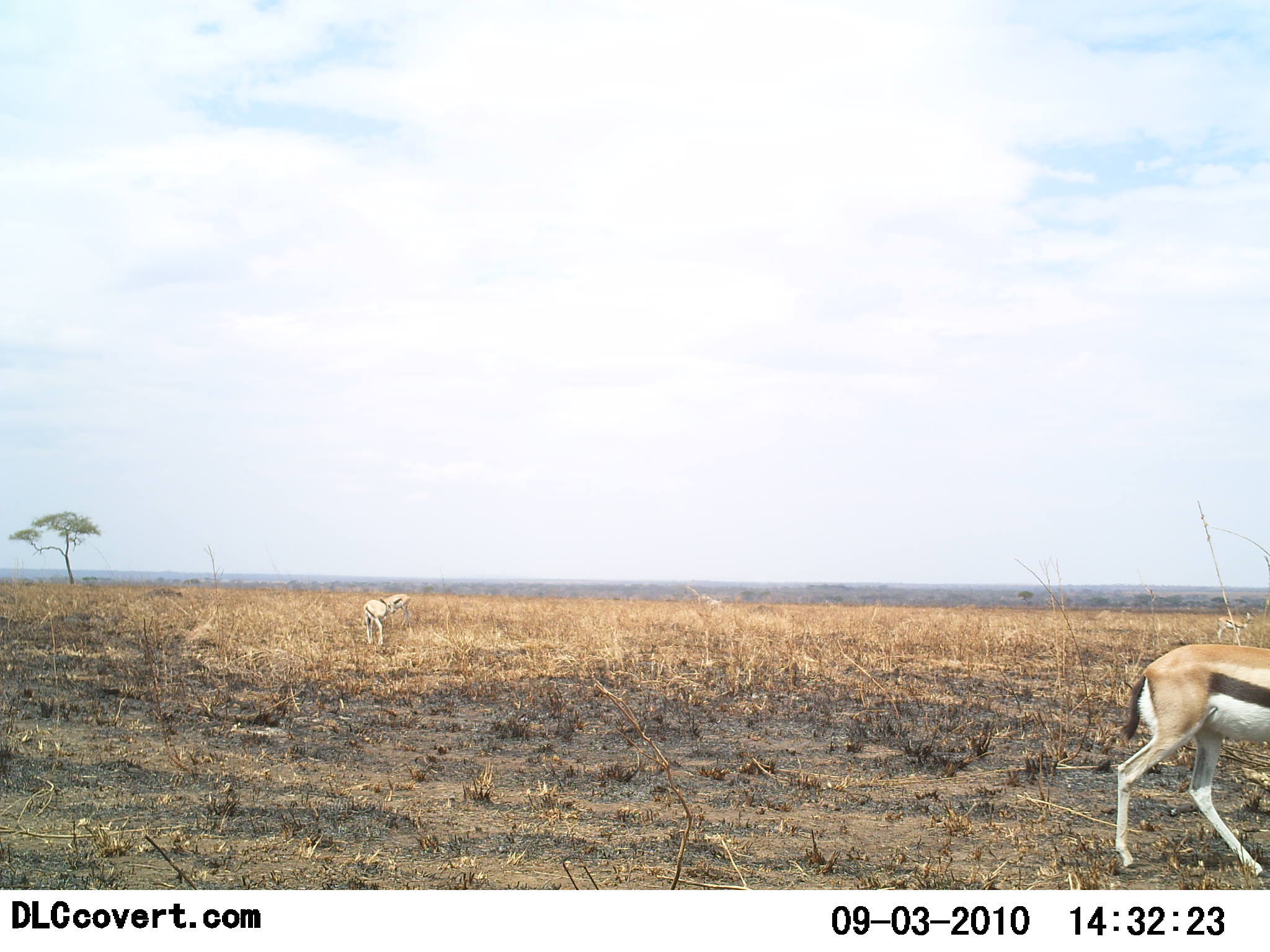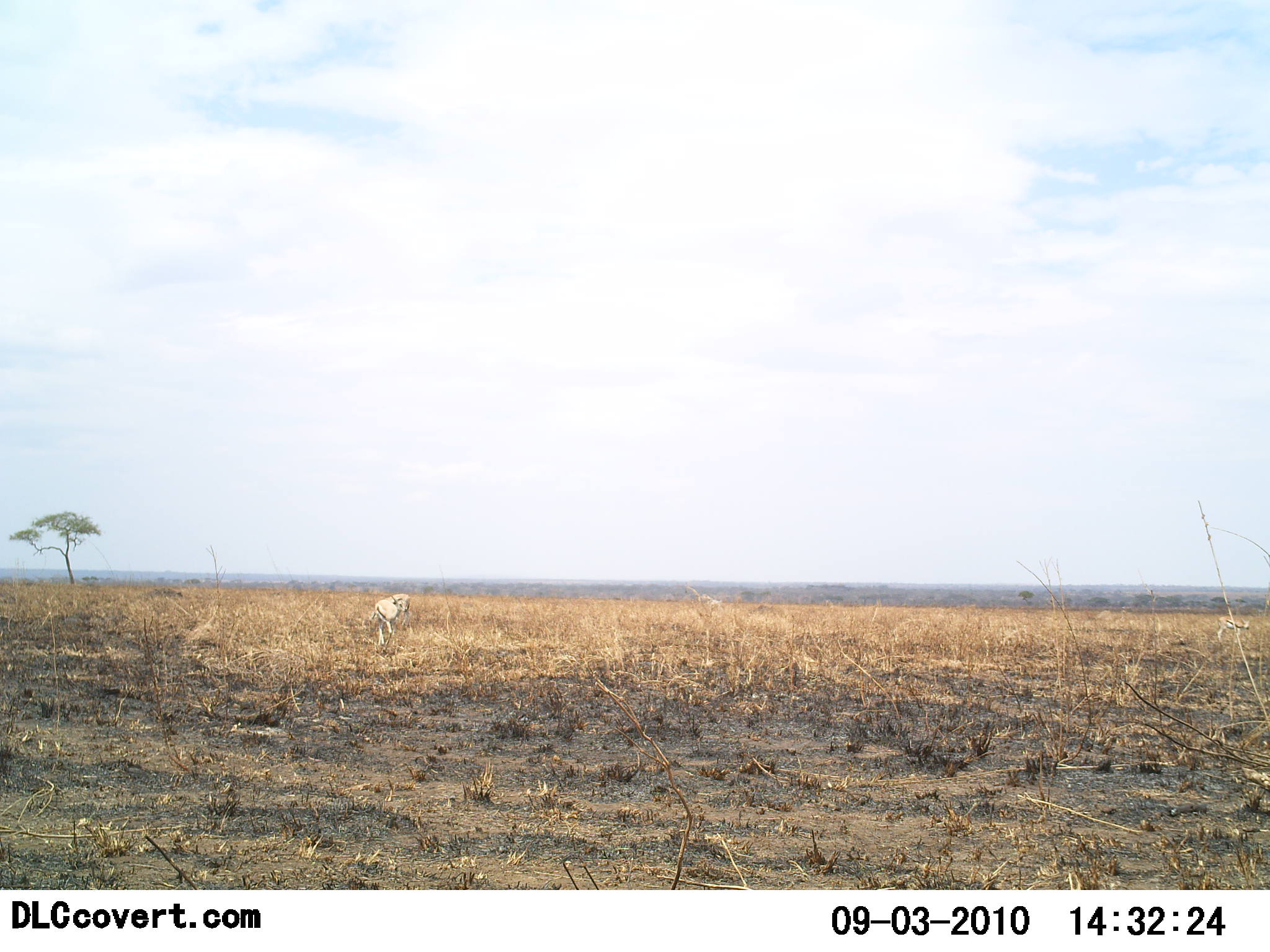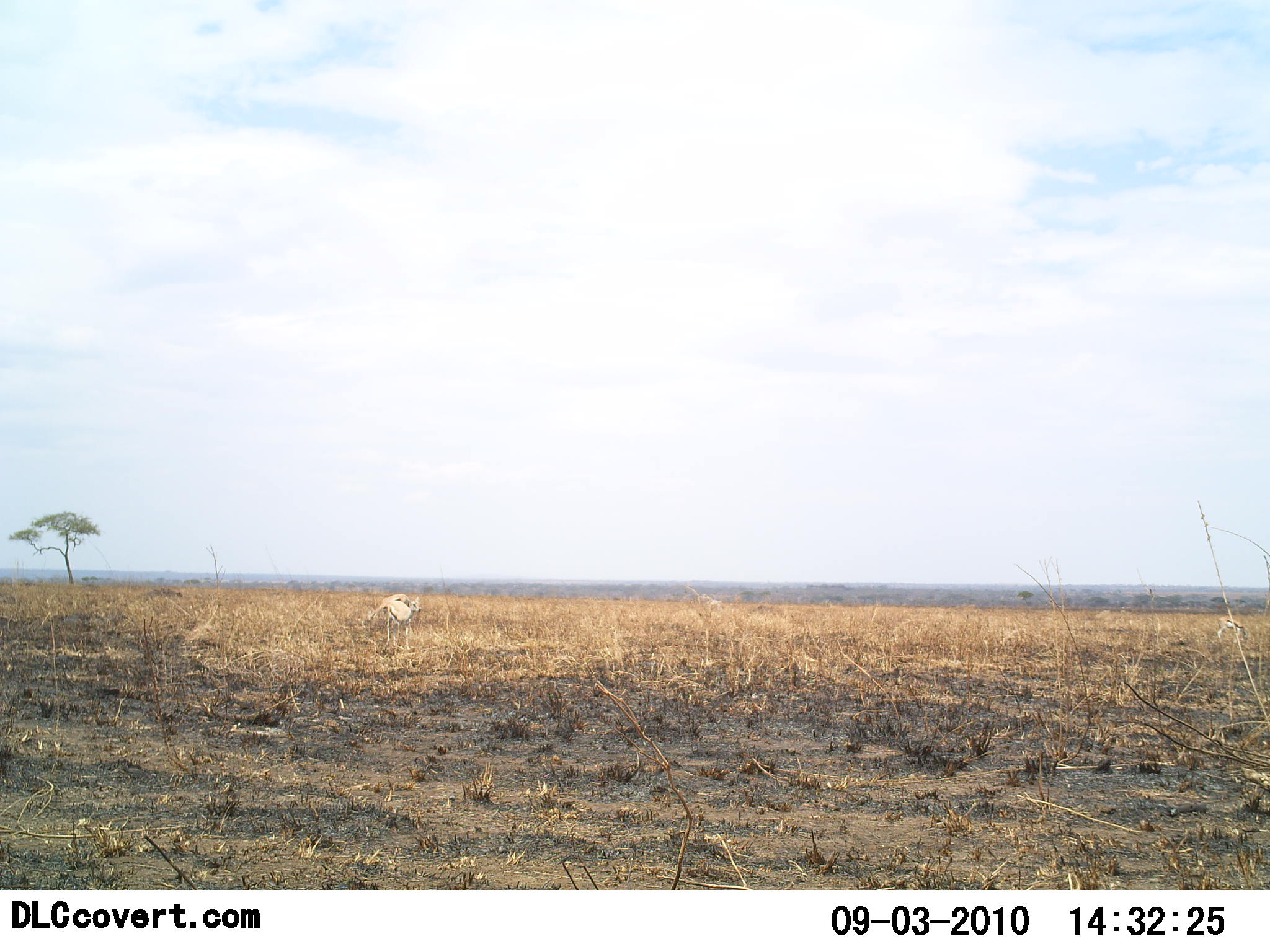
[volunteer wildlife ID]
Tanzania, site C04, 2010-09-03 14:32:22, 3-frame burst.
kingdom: Animalia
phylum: Chordata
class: Mammalia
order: Artiodactyla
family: Bovidae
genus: Eudorcas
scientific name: Eudorcas thomsonii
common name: thomson's gazelle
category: gazellethomsons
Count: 2.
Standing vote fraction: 9%.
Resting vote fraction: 0%.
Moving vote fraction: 100%.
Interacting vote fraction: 0%.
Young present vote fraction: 0%.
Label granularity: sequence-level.